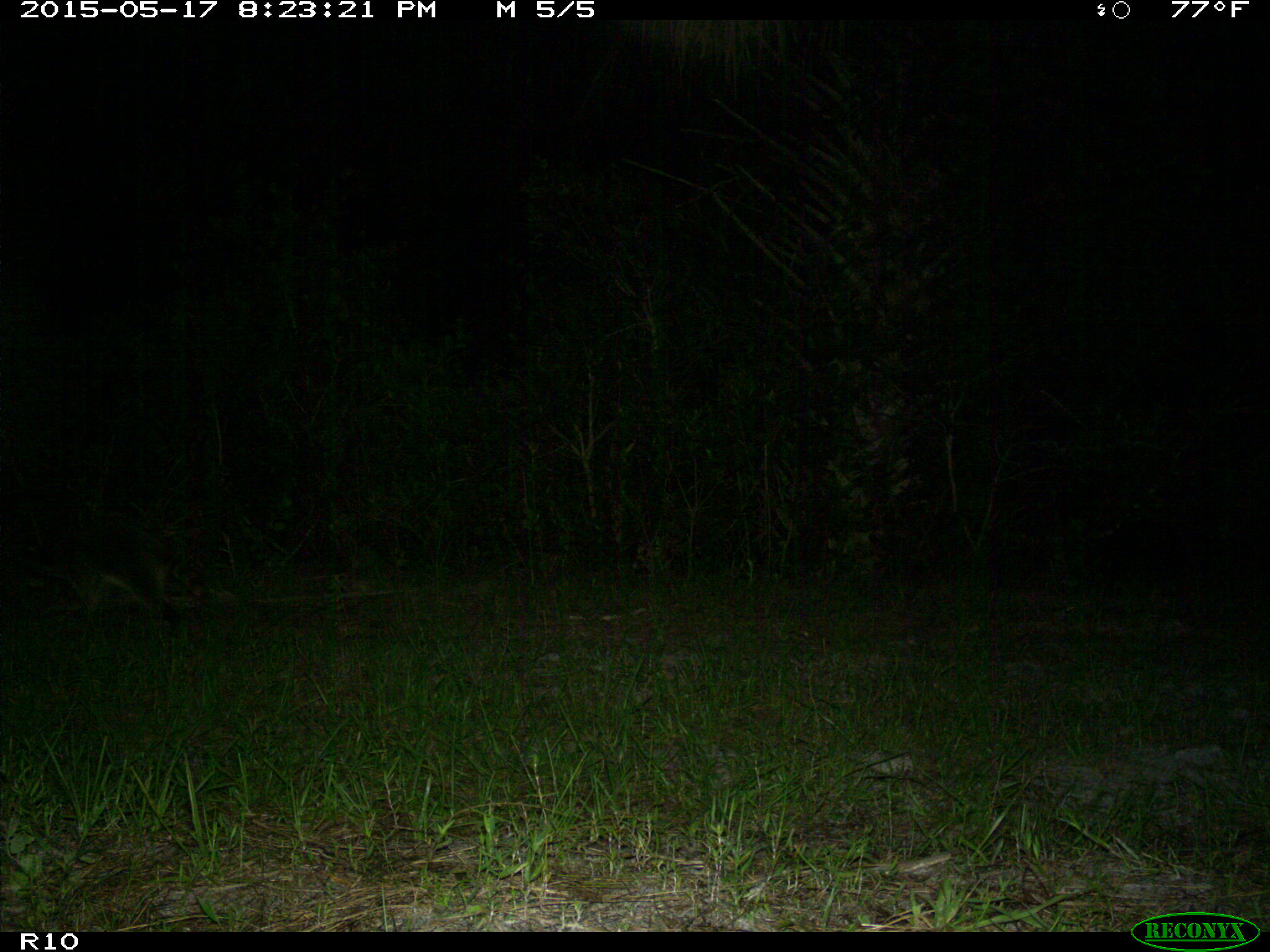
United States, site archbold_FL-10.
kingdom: Animalia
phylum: Chordata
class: Mammalia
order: Carnivora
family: Procyonidae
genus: Procyon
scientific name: Procyon lotor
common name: common raccoon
Procyon lotor (common raccoon).